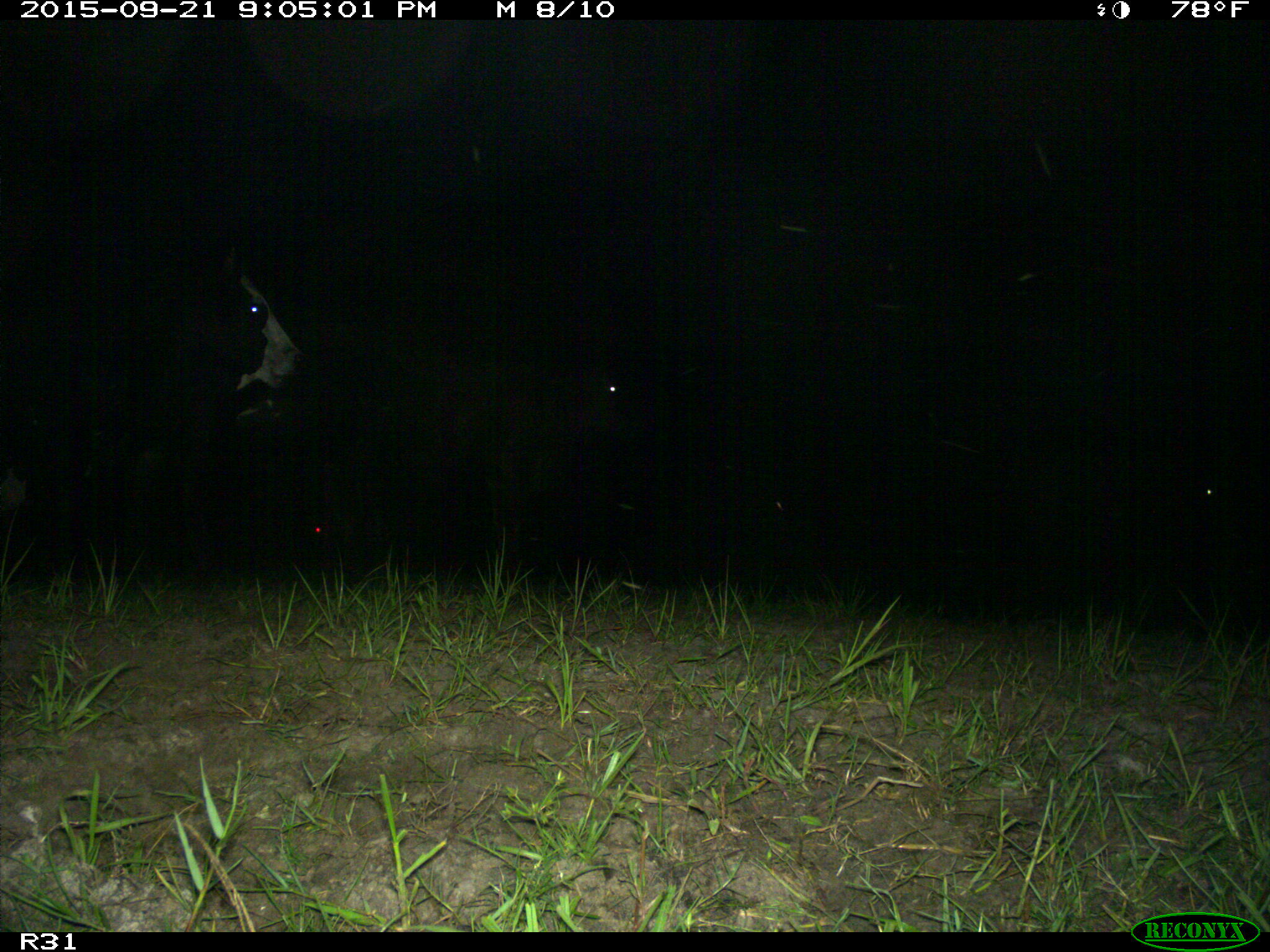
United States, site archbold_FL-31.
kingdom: Animalia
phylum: Chordata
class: Mammalia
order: Artiodactyla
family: Bovidae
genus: Bos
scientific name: Bos taurus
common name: domestic cow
Bos taurus (domestic cow).